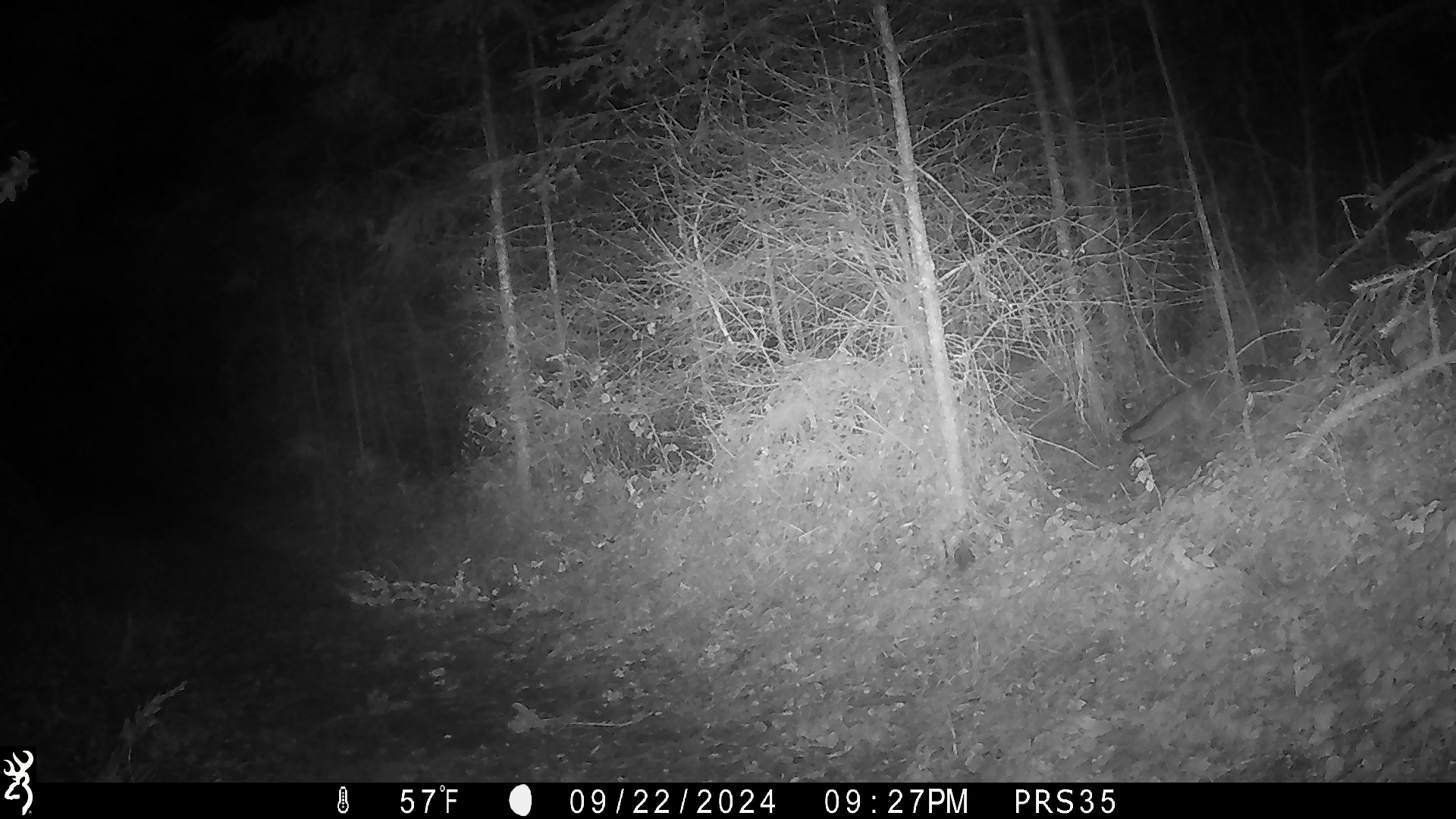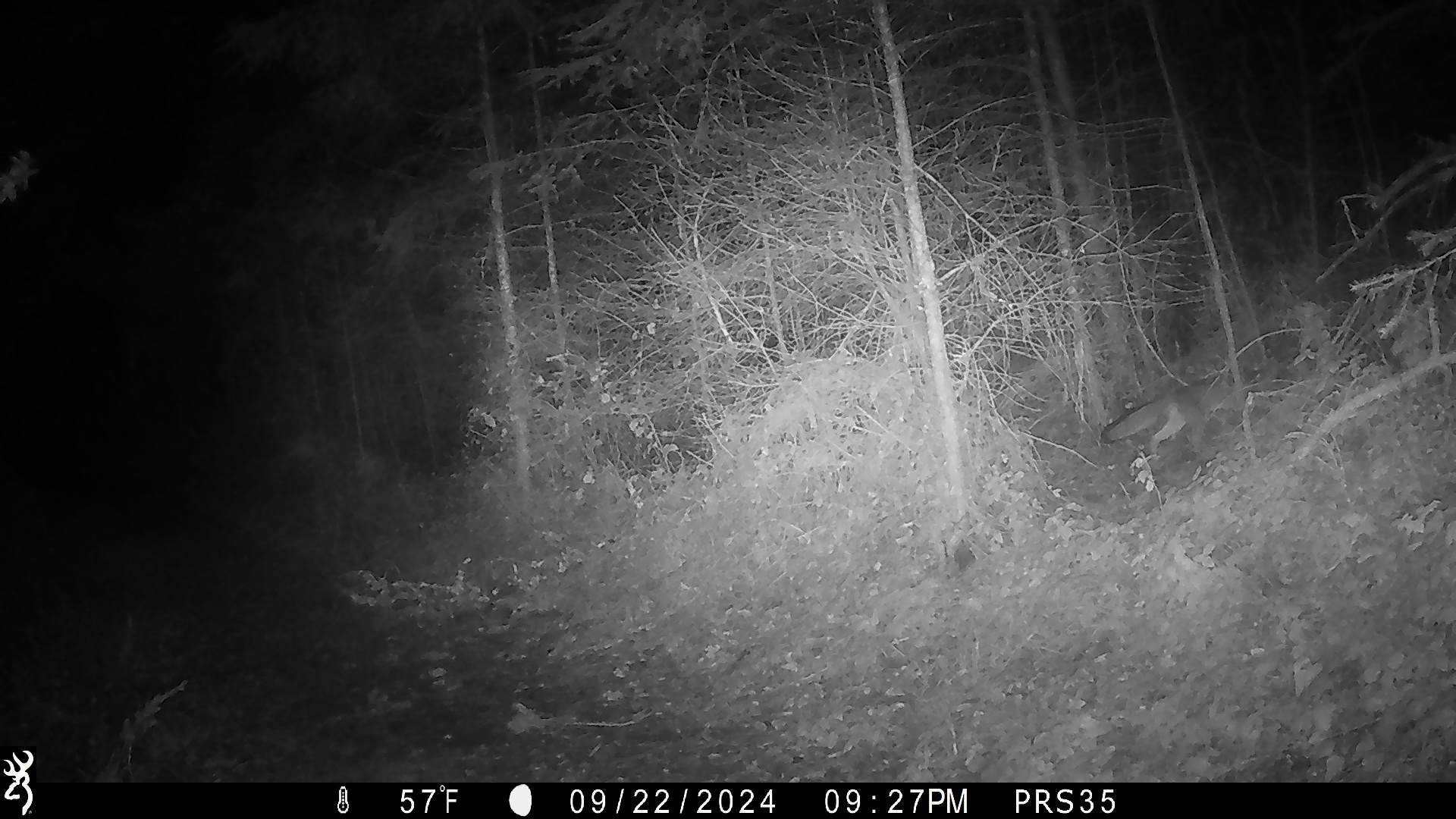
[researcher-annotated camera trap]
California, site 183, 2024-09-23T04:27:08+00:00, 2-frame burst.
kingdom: Animalia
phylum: Chordata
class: Mammalia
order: Carnivora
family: Canidae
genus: Urocyon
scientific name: Urocyon cinereoargenteus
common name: gray fox